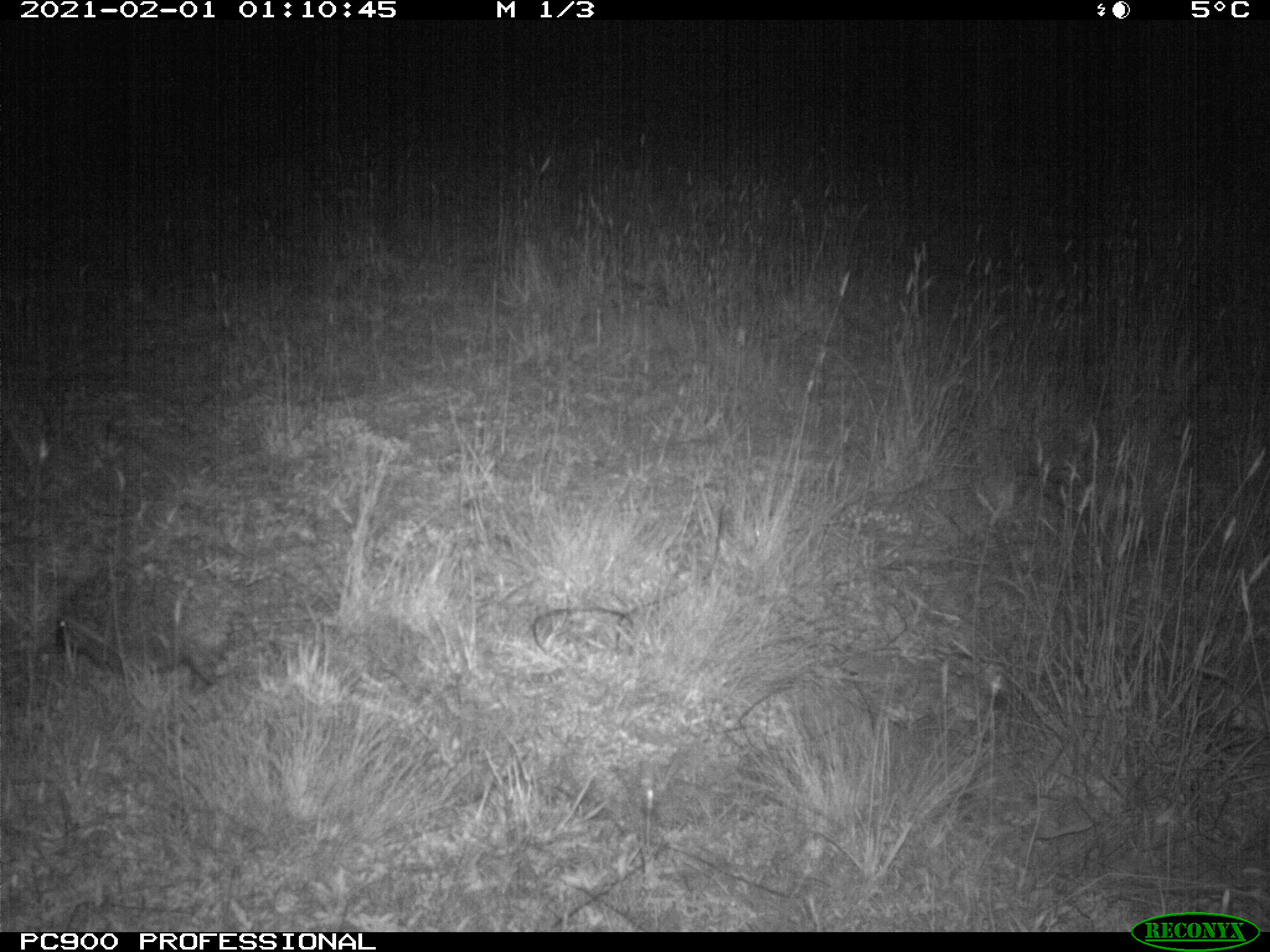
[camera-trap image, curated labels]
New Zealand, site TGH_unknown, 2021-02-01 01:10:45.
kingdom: Animalia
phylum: Chordata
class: Mammalia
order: Eulipotyphla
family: Erinaceidae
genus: Erinaceus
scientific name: Erinaceus europaeus europaeus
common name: european hedgehog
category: hedgehog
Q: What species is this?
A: Hedgehog (european hedgehog) (Erinaceus europaeus europaeus).